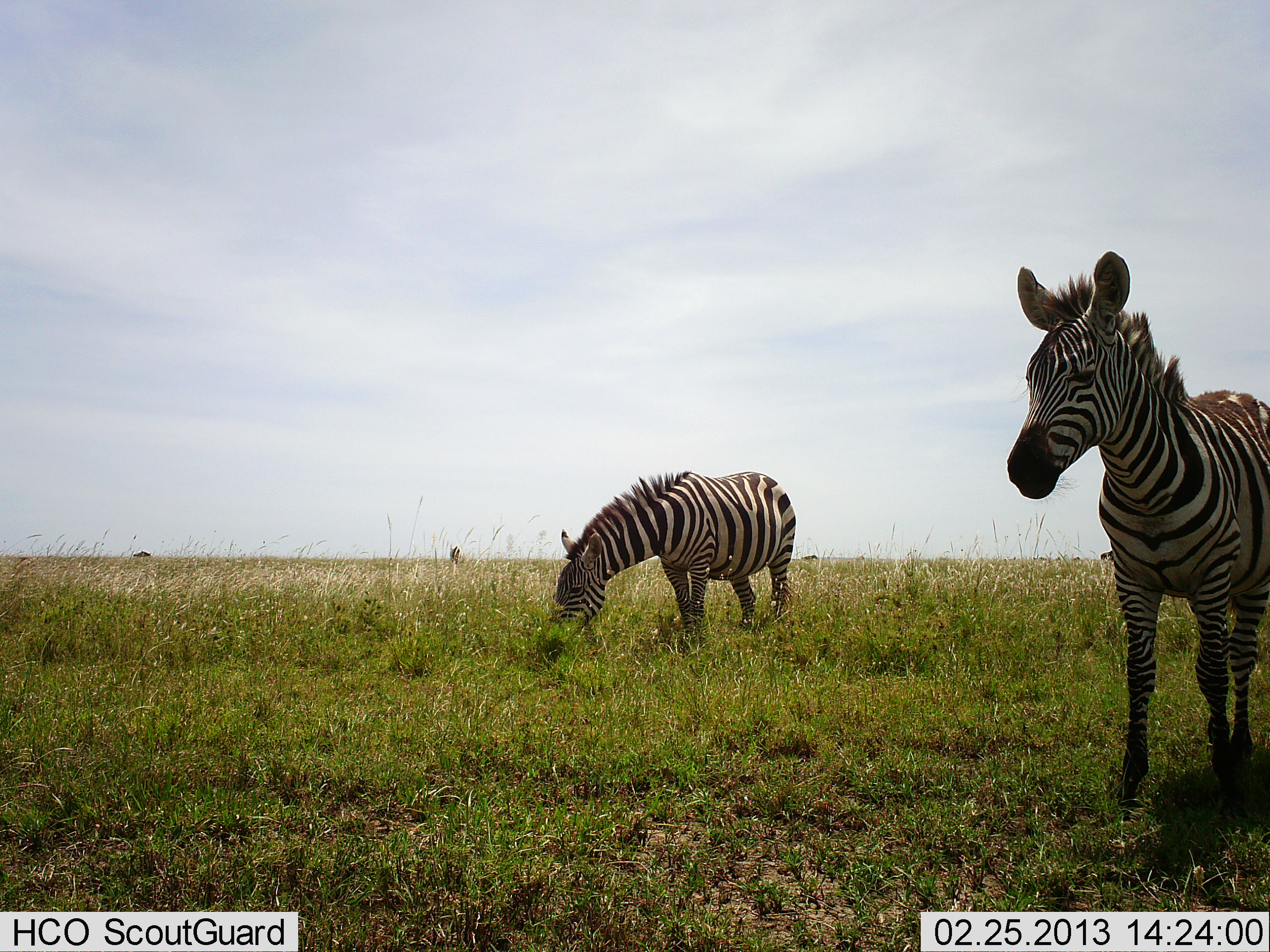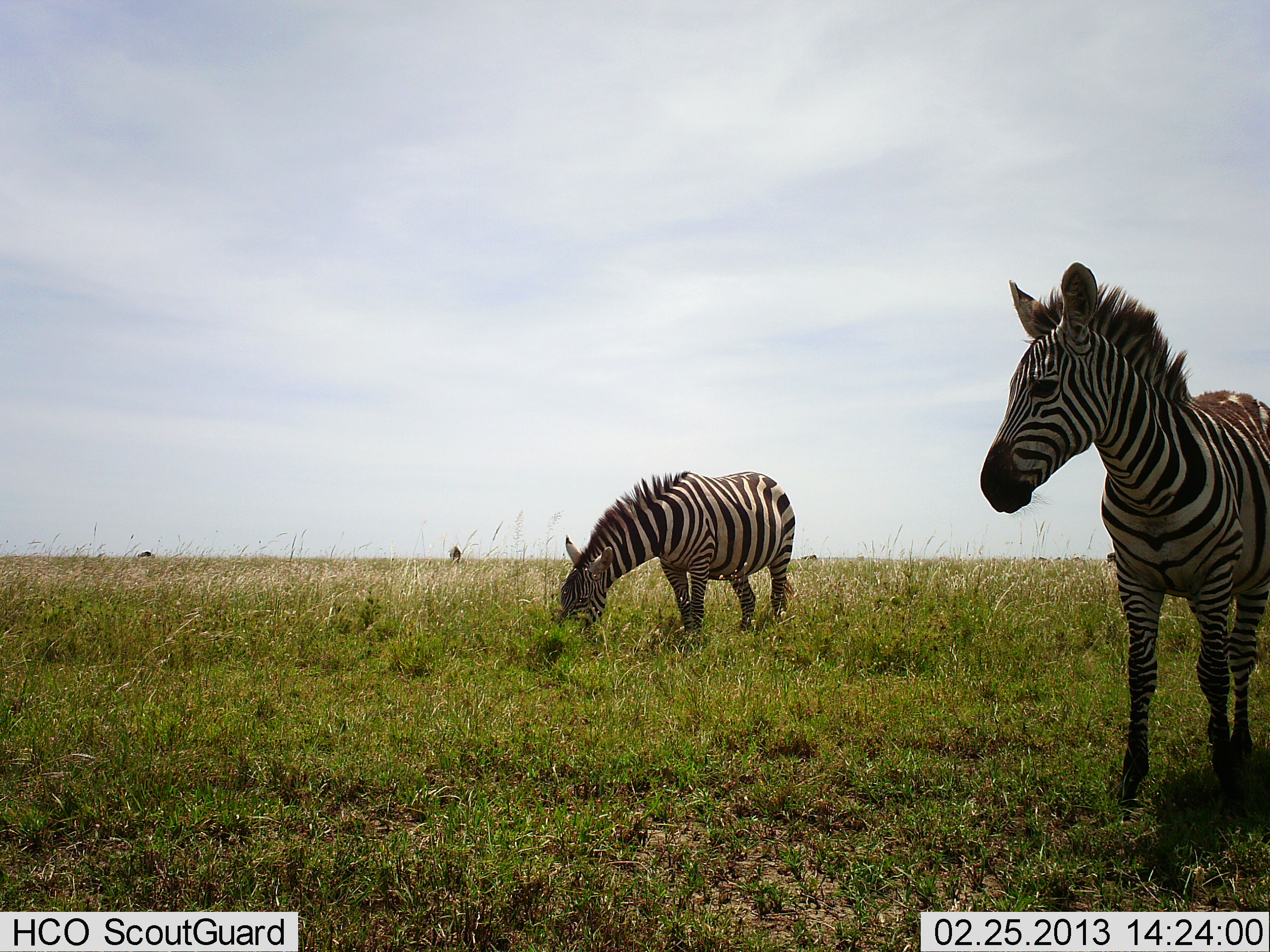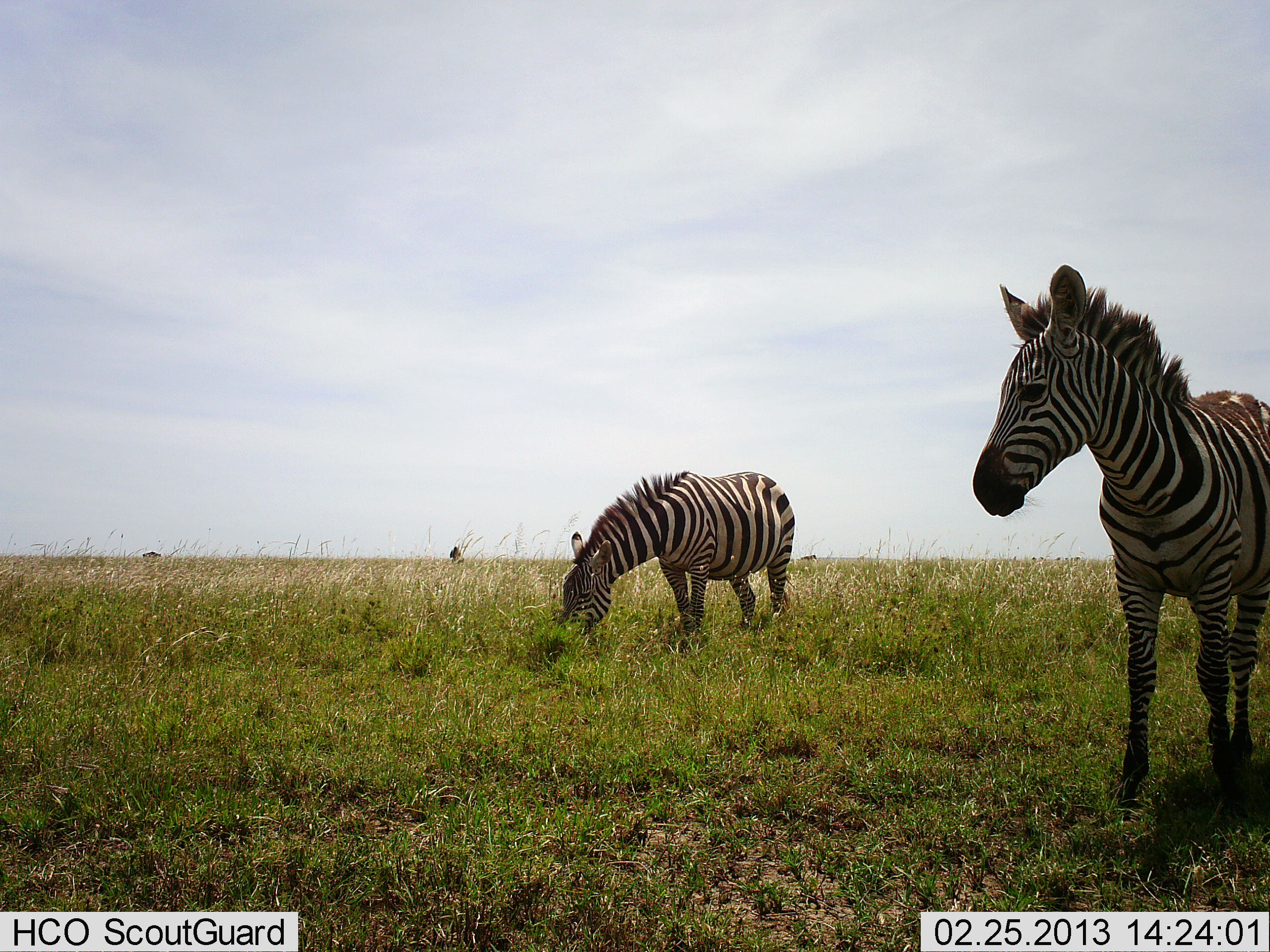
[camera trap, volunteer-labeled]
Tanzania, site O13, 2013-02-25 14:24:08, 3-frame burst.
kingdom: Animalia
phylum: Chordata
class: Mammalia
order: Perissodactyla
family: Equidae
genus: Equus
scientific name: Equus quagga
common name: plains zebra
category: zebra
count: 2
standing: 86%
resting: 5%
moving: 23%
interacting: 0%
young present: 9%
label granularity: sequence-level